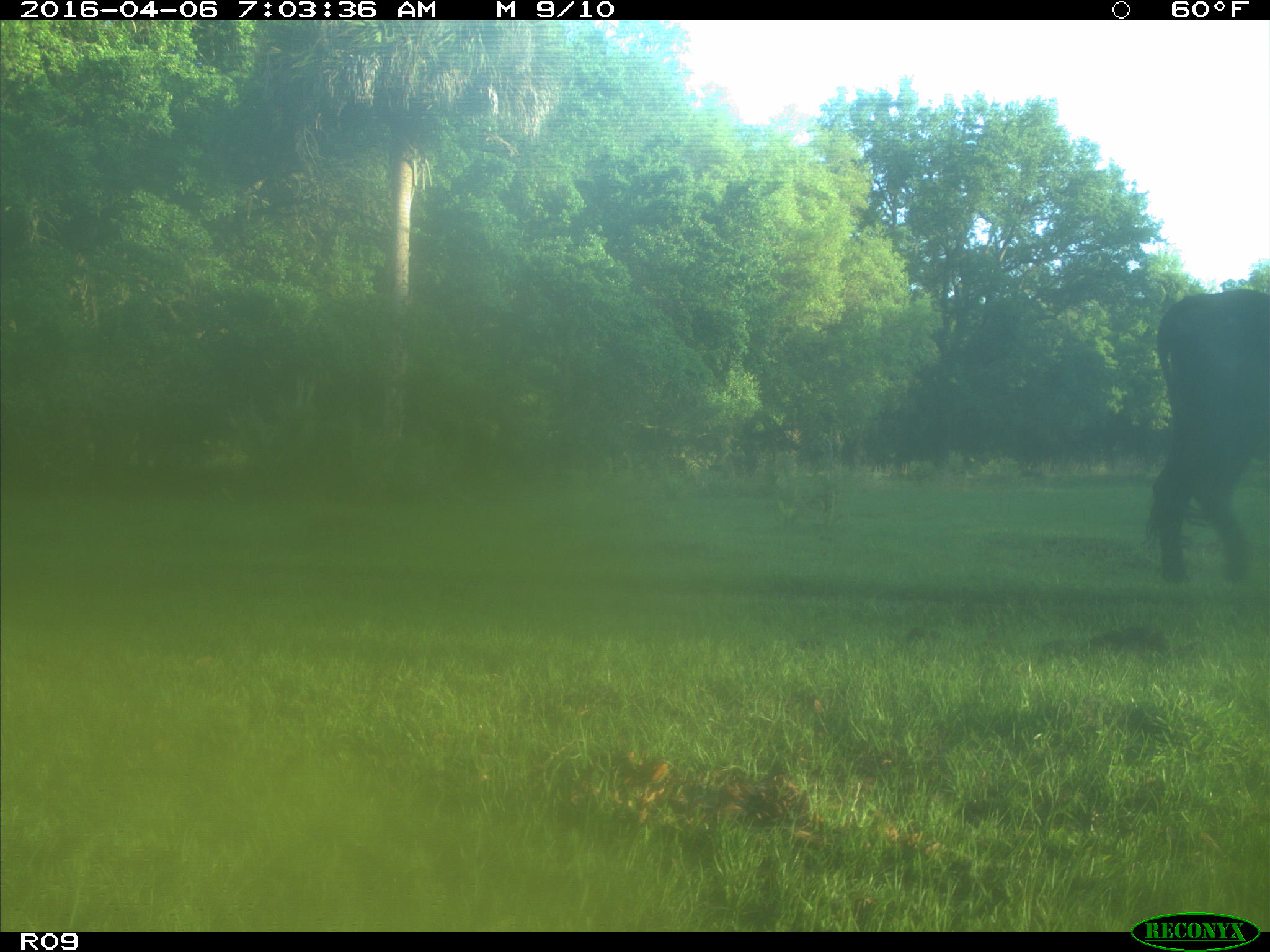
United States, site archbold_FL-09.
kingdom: Animalia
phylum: Chordata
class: Mammalia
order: Artiodactyla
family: Bovidae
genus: Bos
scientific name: Bos taurus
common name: domestic cow